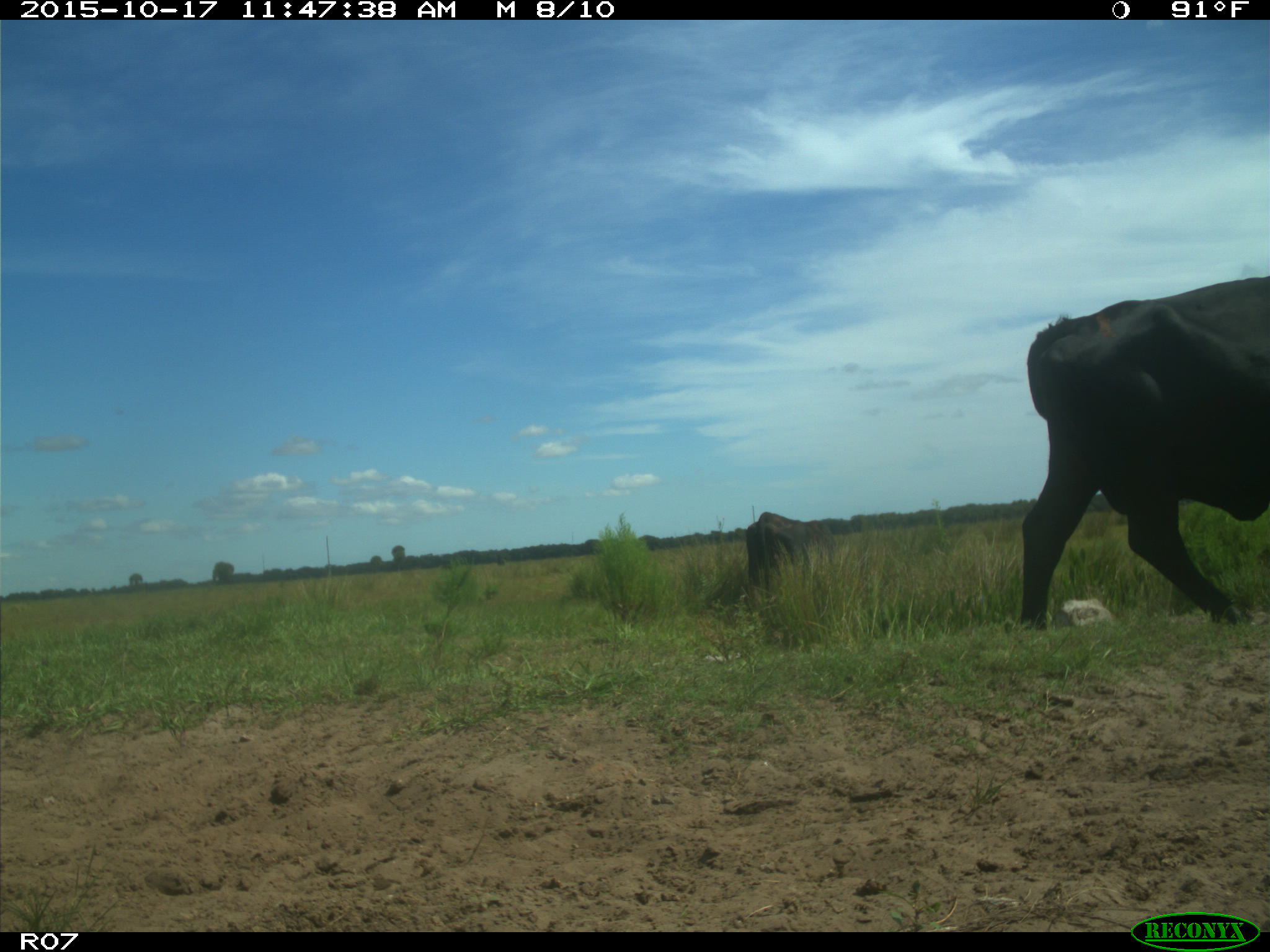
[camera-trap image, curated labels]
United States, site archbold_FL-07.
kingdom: Animalia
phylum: Chordata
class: Mammalia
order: Artiodactyla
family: Bovidae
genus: Bos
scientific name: Bos taurus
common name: domestic cow